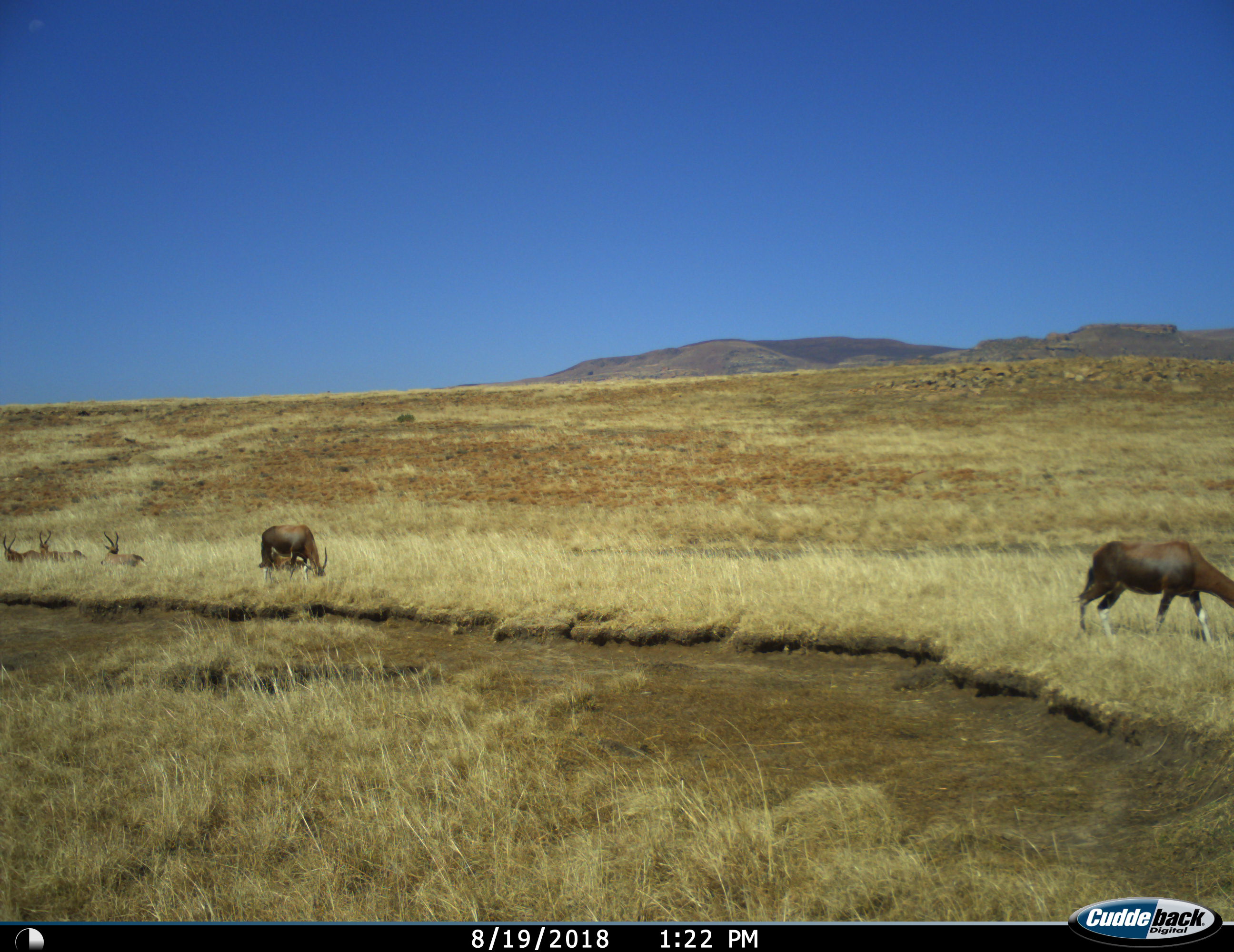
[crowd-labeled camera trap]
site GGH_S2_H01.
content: unidentified animal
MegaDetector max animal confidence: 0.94